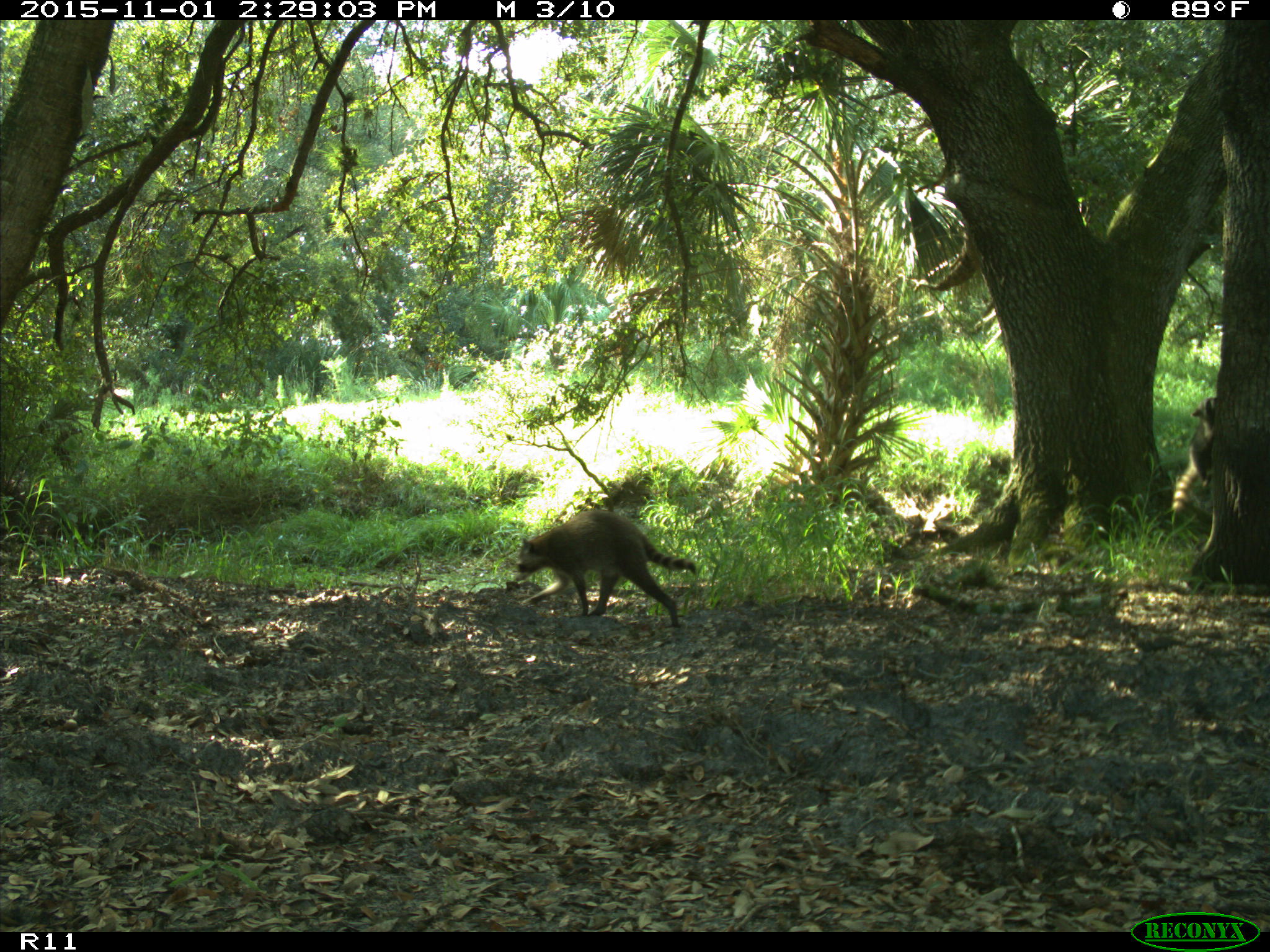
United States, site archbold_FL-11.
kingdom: Animalia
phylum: Chordata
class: Mammalia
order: Carnivora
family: Procyonidae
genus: Procyon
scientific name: Procyon lotor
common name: common raccoon